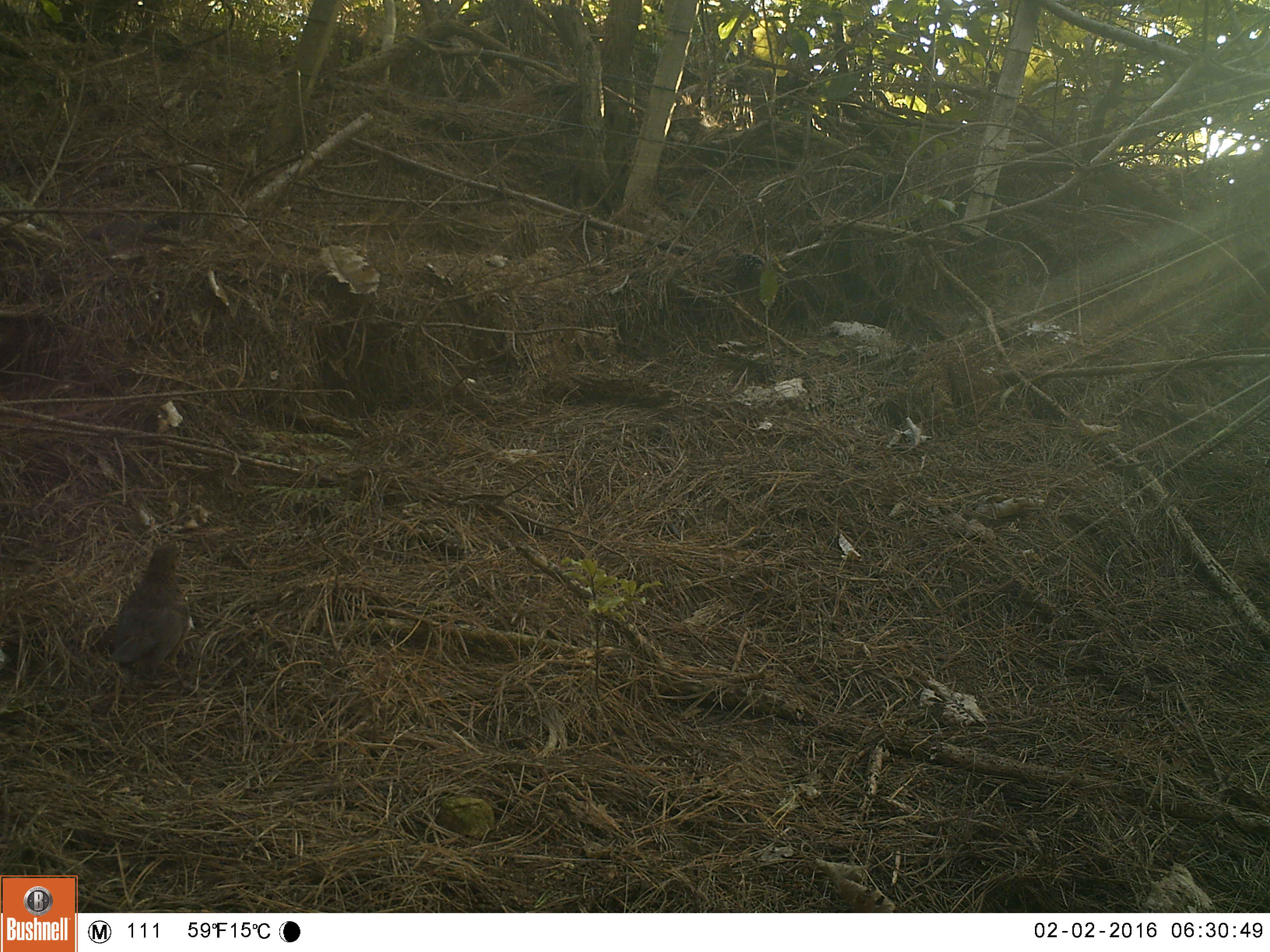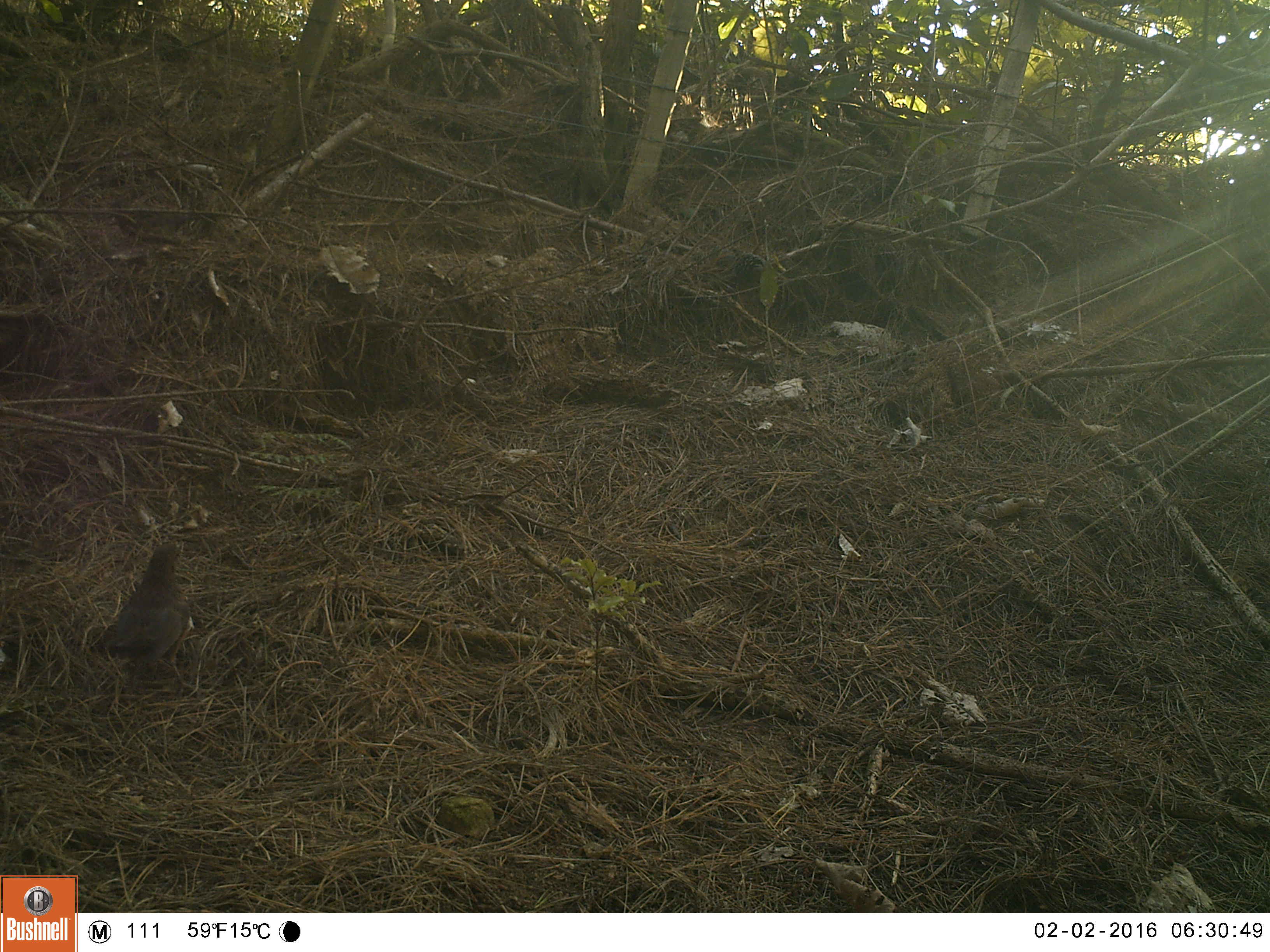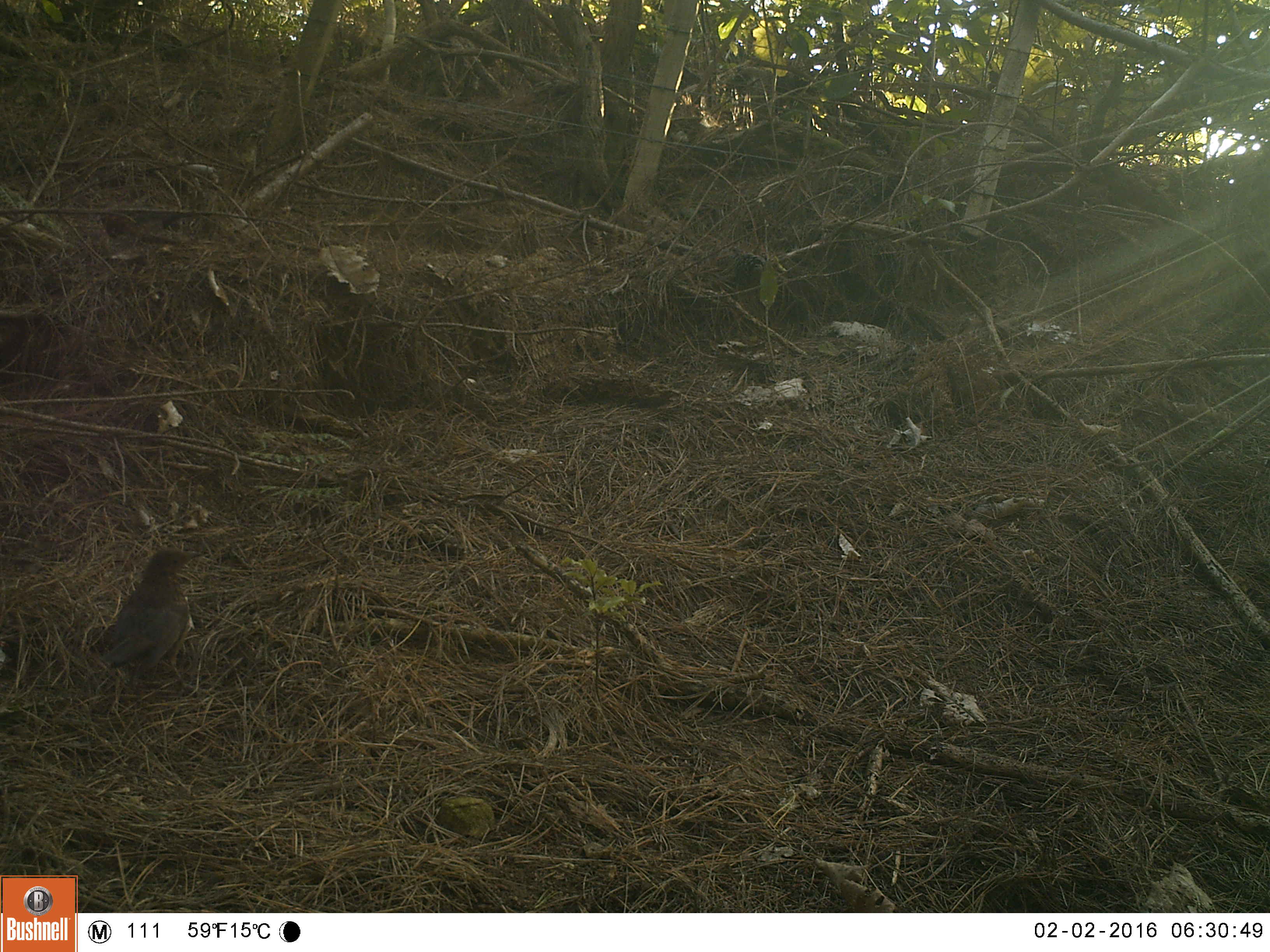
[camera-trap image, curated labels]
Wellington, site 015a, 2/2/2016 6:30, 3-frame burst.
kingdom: Animalia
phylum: Chordata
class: Aves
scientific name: Aves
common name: bird